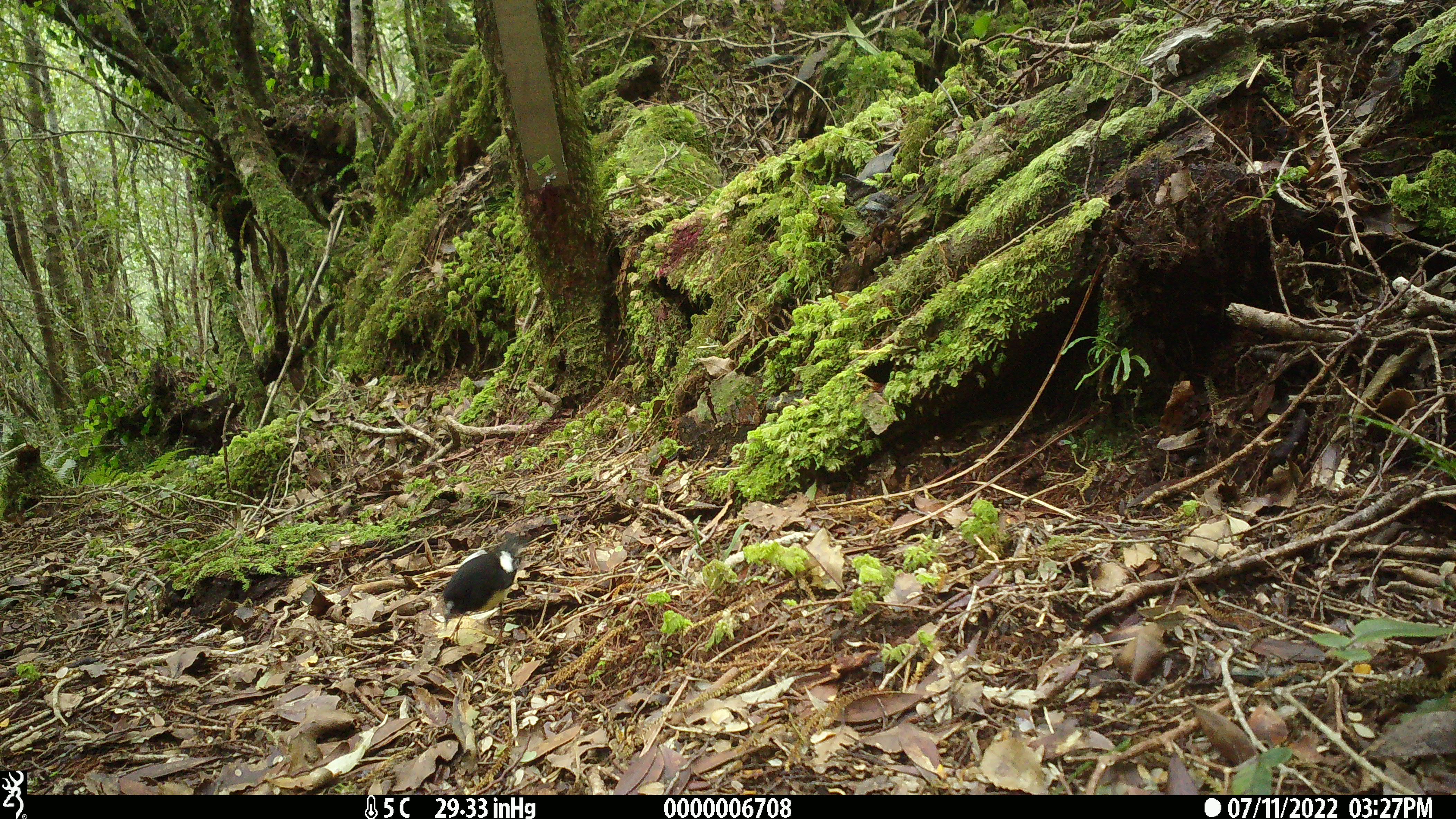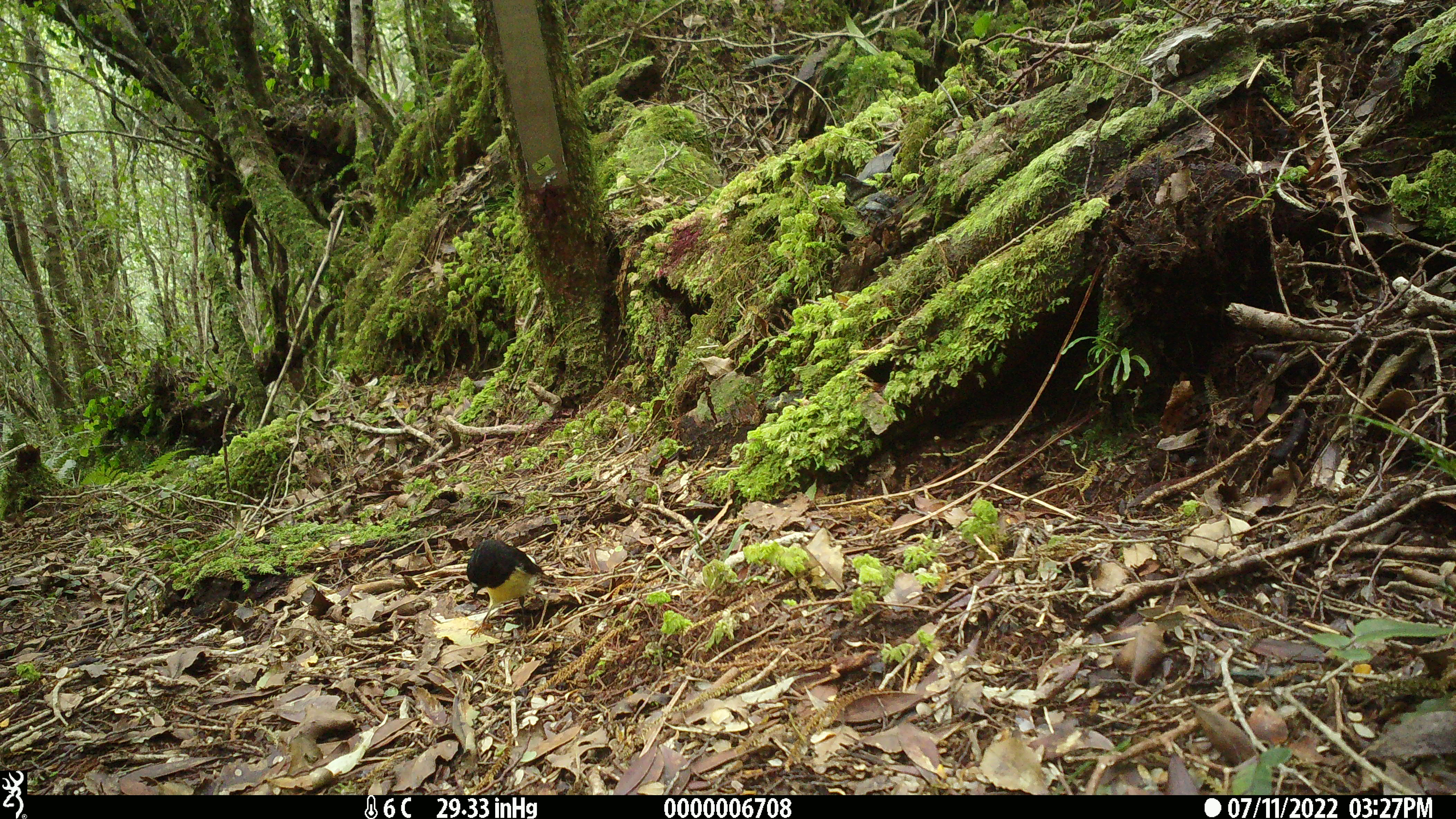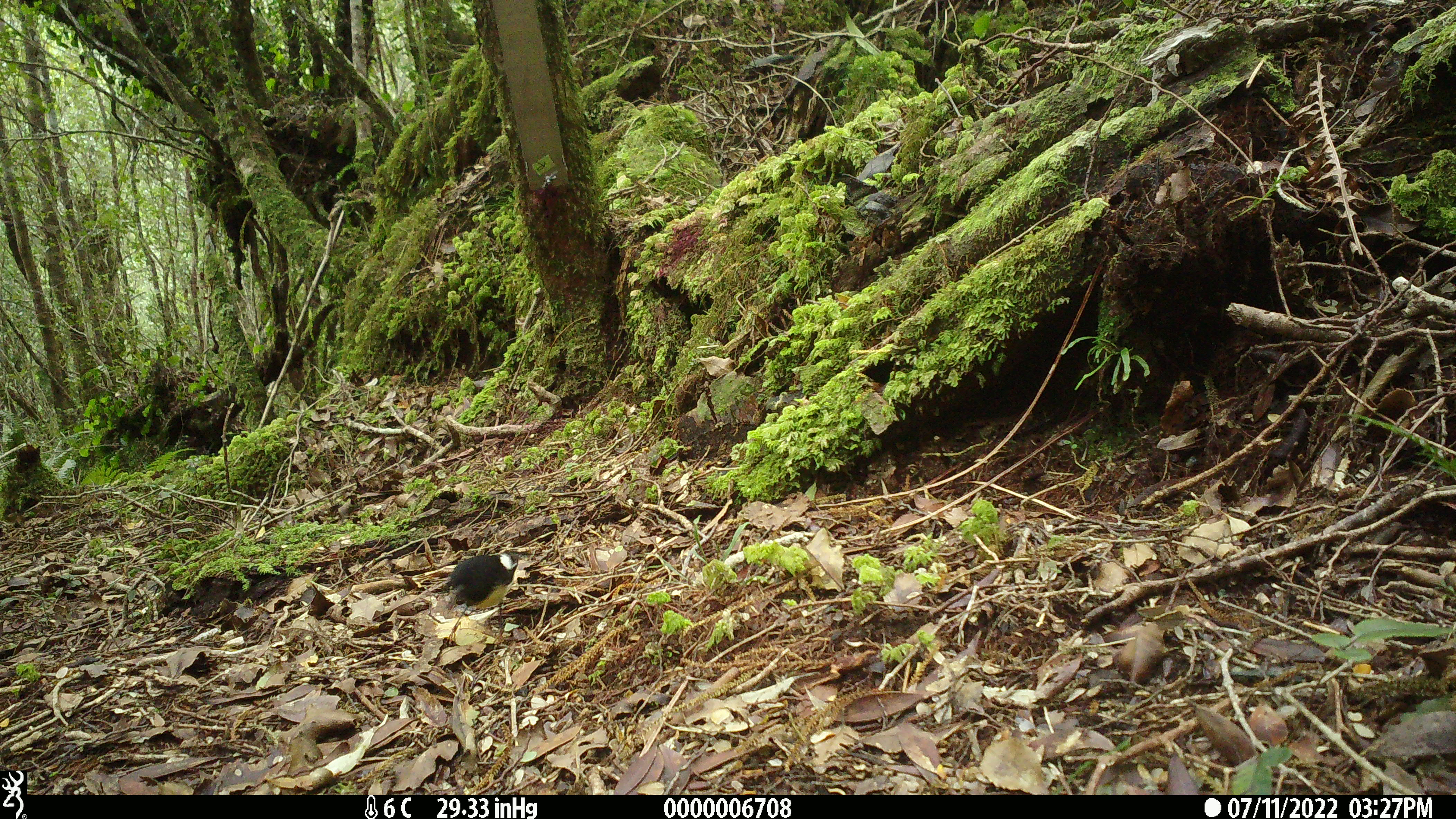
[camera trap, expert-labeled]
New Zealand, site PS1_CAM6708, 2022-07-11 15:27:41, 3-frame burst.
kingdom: Animalia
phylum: Chordata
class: Aves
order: Passeriformes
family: Petroicidae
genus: Petroica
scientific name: Petroica macrocephala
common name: tomtit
Tomtit (Petroica macrocephala).